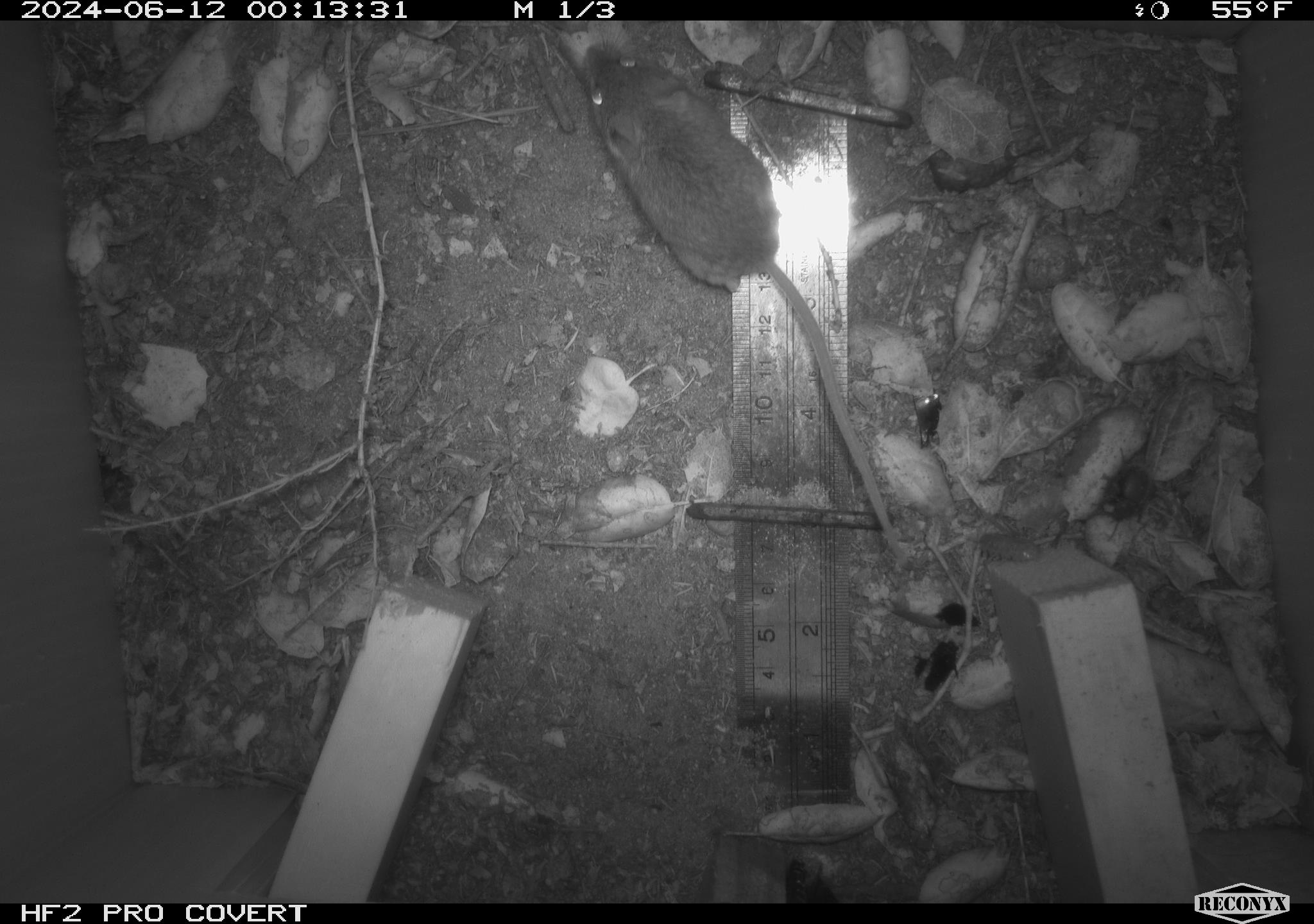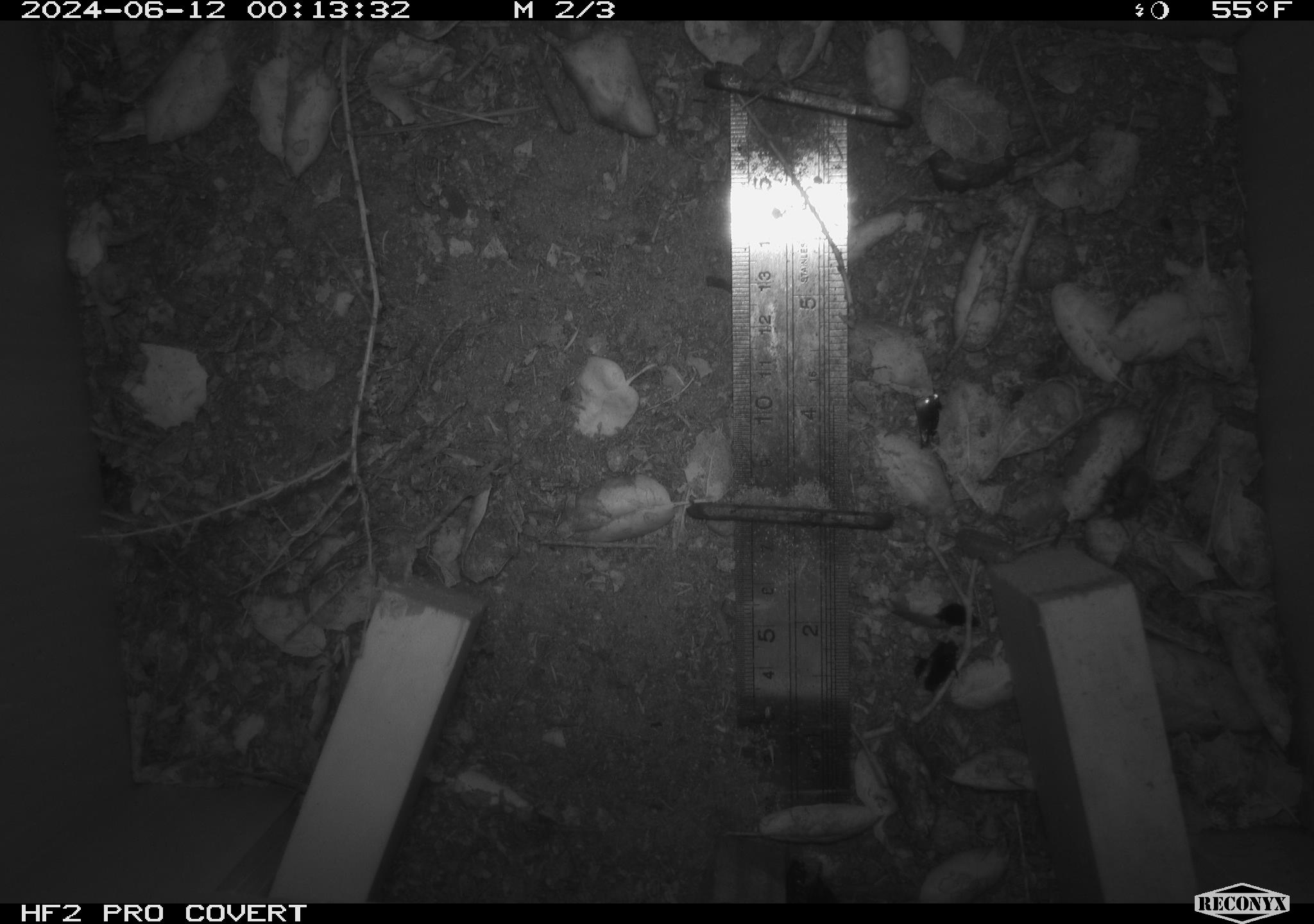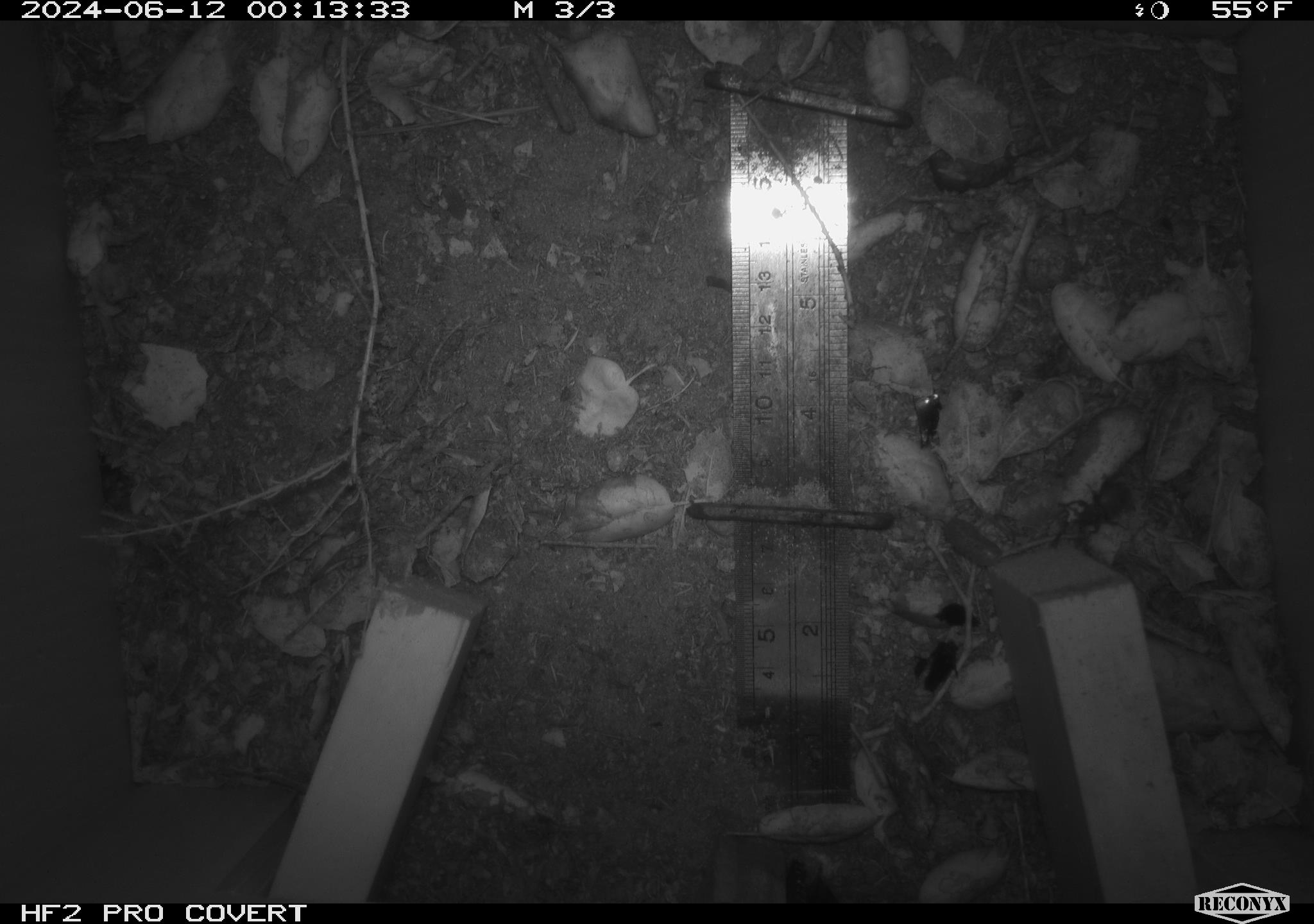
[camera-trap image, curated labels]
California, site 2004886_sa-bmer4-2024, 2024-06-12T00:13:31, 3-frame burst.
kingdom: Animalia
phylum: Chordata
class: Mammalia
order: Rodentia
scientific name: Rodentia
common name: woodrat or rat or mouse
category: woodrat or rat or mouse species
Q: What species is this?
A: Woodrat or rat or mouse species (woodrat or rat or mouse) (Rodentia).